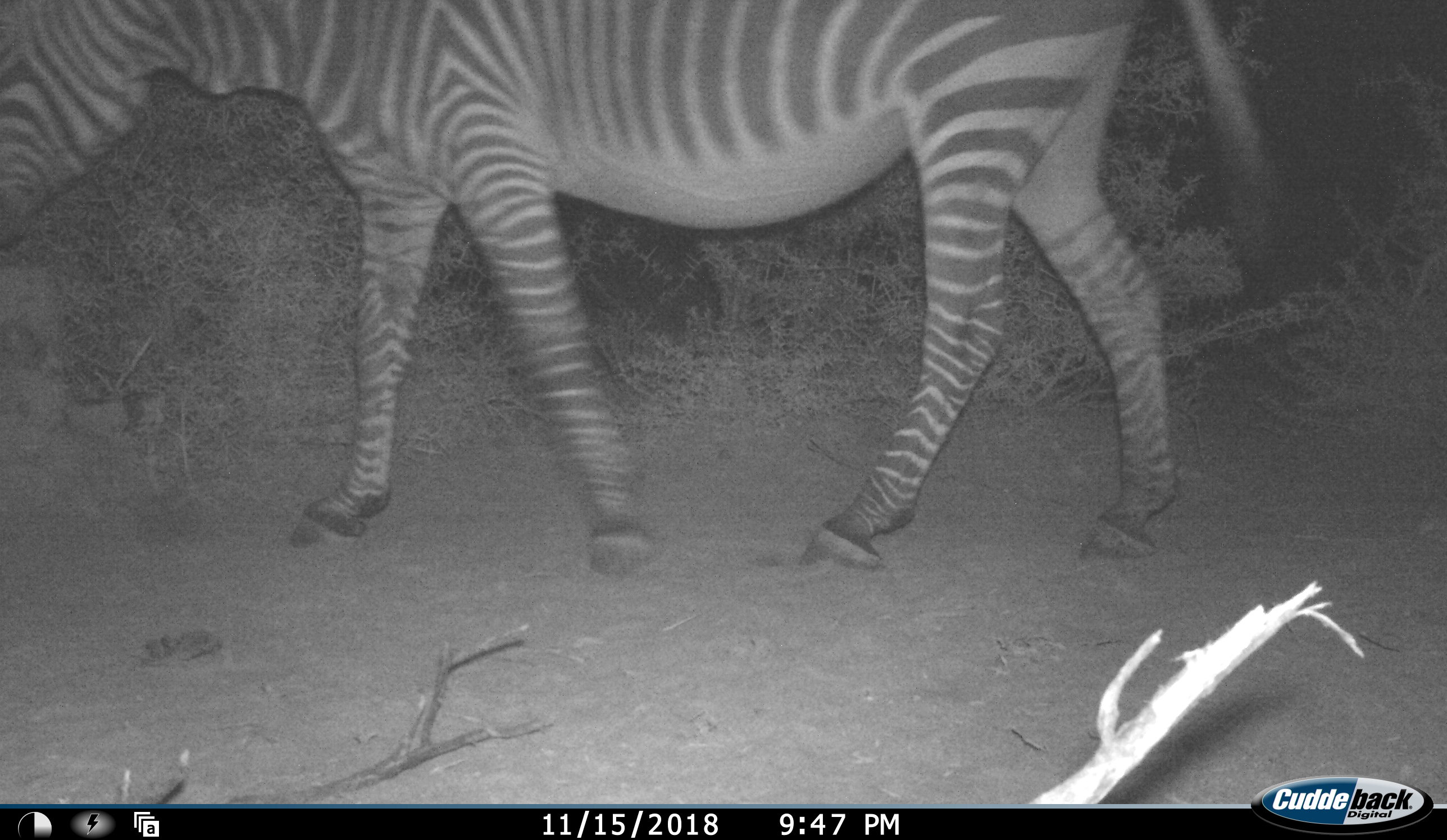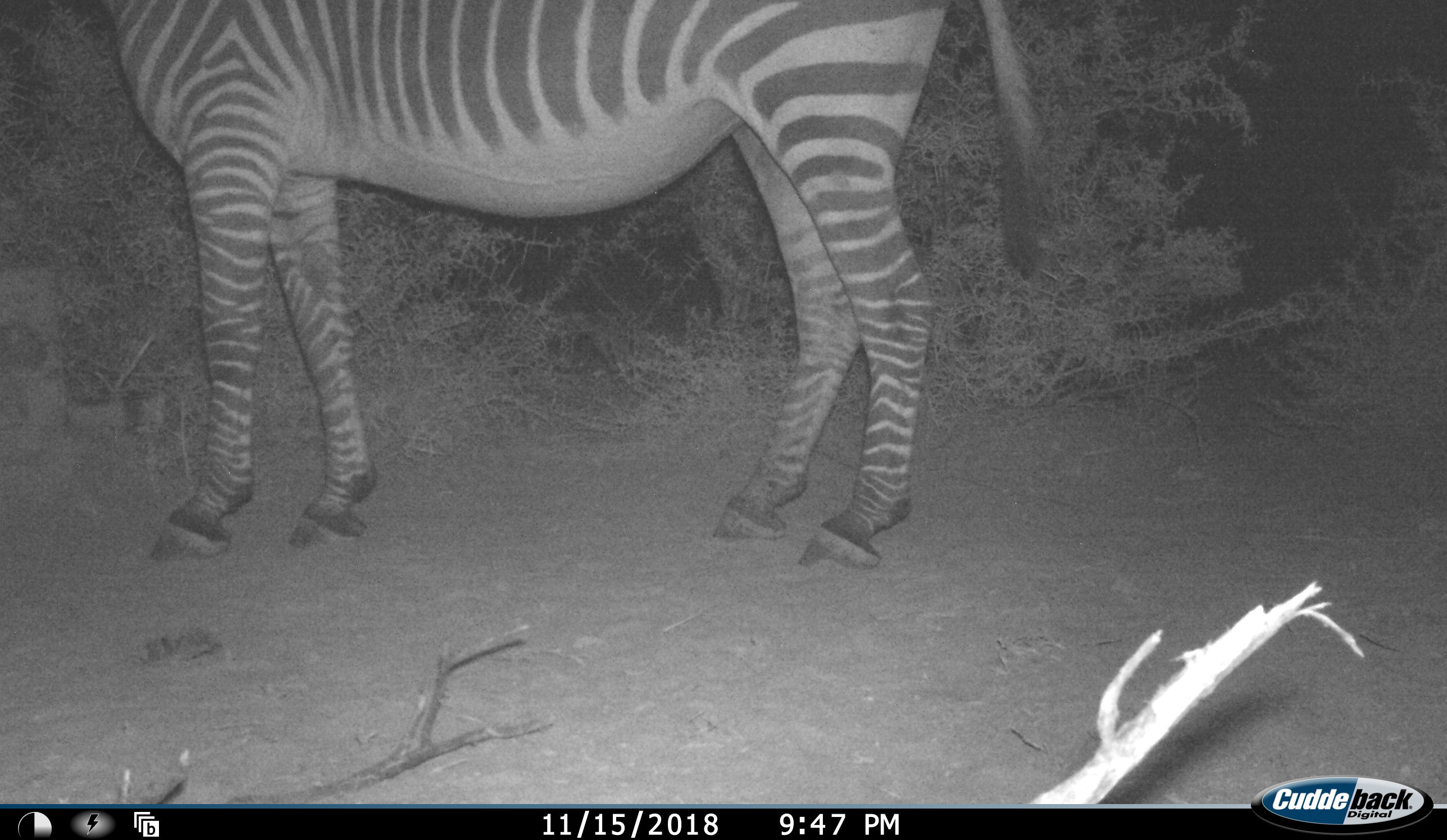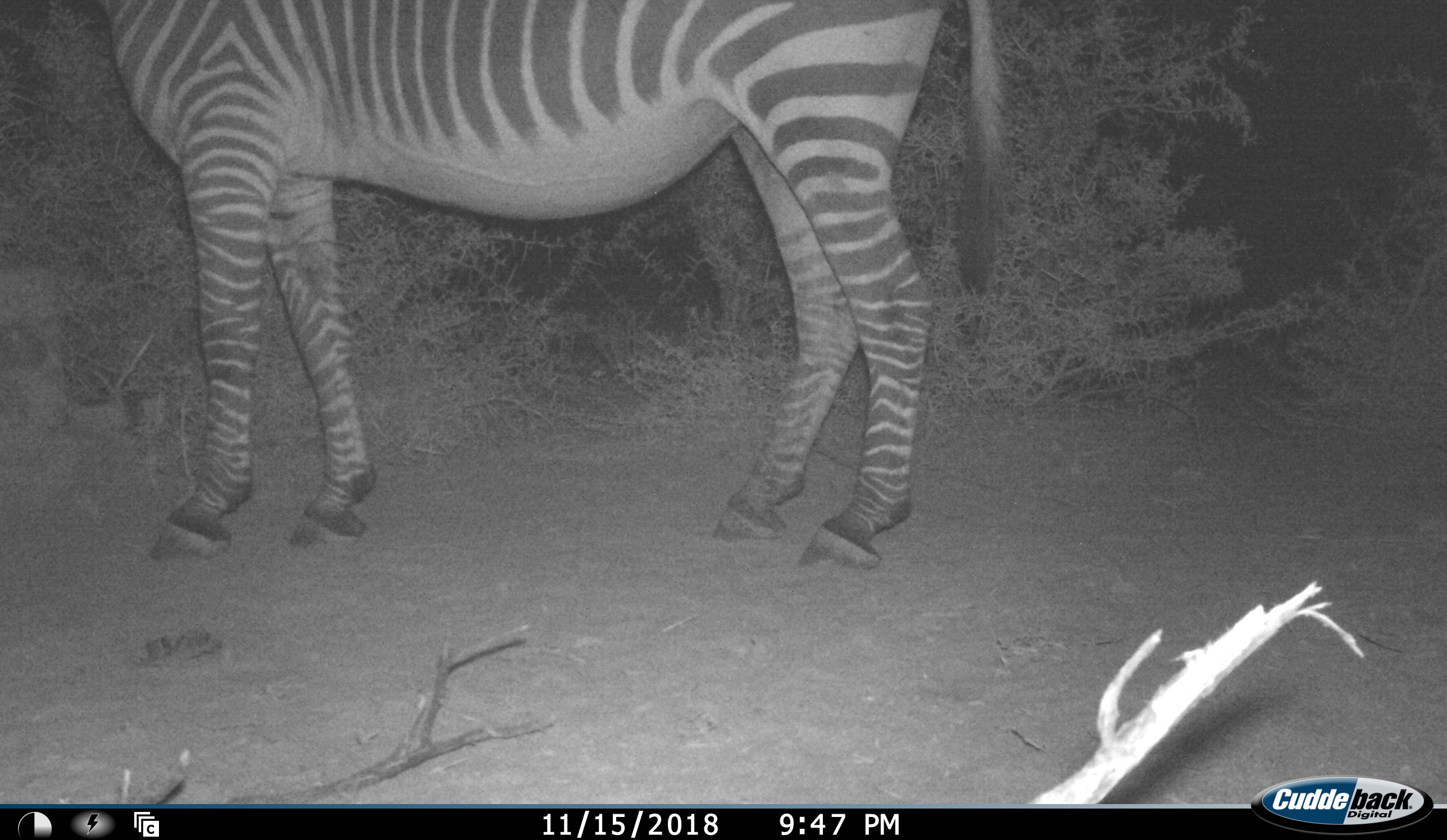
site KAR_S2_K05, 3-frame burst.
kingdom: Animalia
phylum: Chordata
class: Mammalia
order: Perissodactyla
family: Equidae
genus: Equus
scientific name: Equus zebra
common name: mountain zebra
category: zebramountain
Zebramountain (mountain zebra) (Equus zebra), count 1. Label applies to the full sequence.